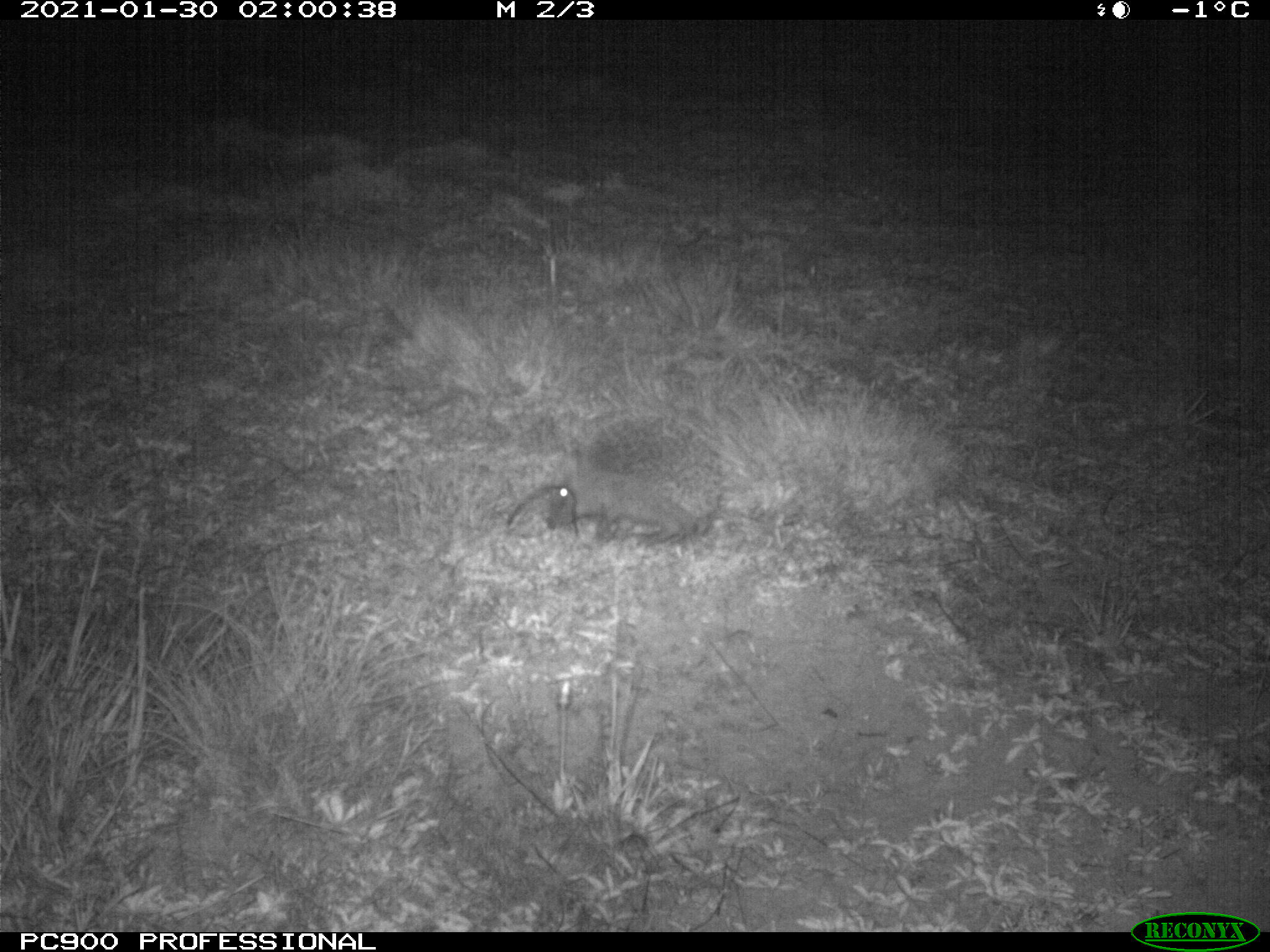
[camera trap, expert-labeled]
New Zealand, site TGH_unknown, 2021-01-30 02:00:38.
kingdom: Animalia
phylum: Chordata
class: Mammalia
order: Eulipotyphla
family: Erinaceidae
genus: Erinaceus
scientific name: Erinaceus europaeus europaeus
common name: european hedgehog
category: hedgehog